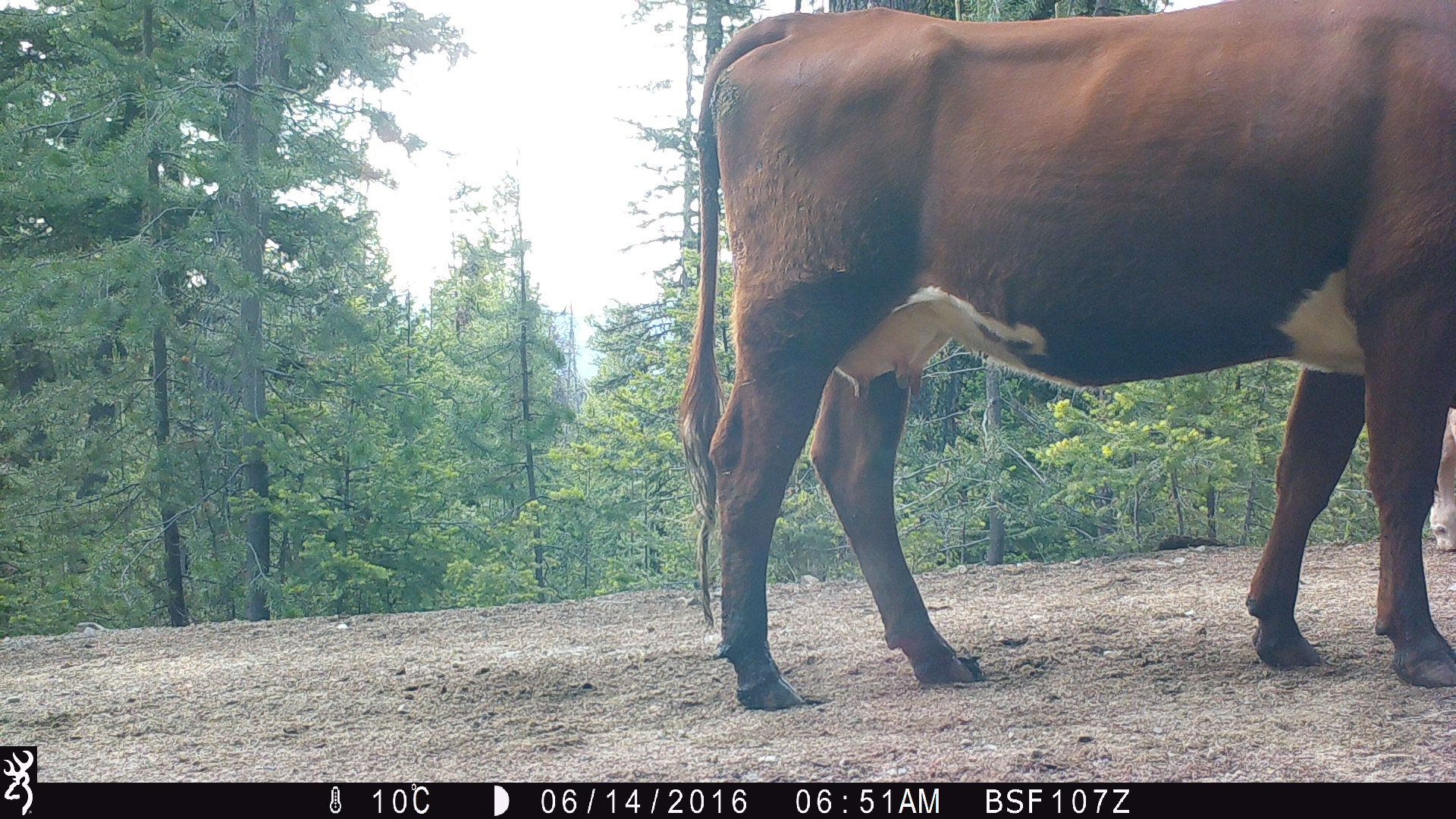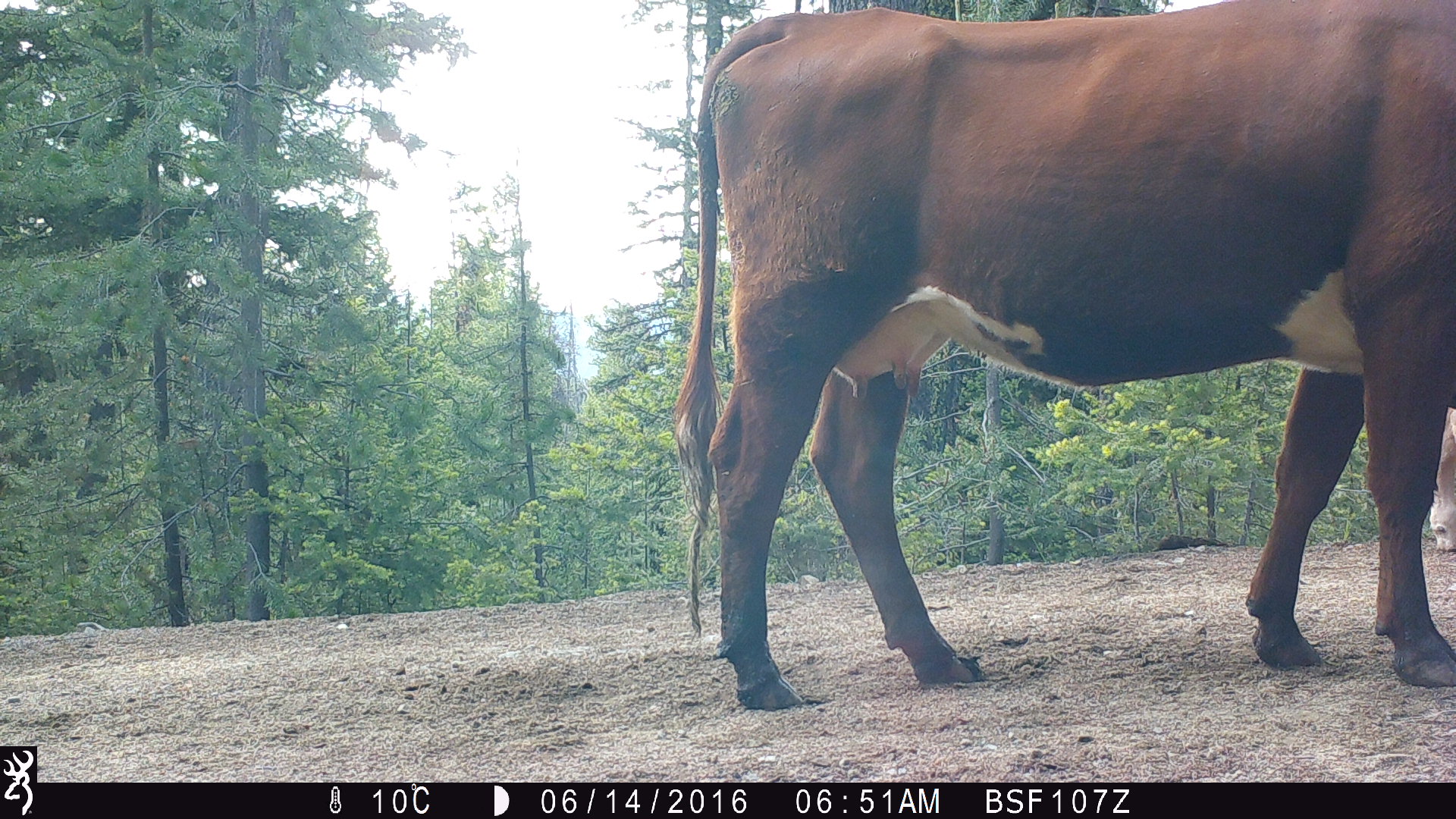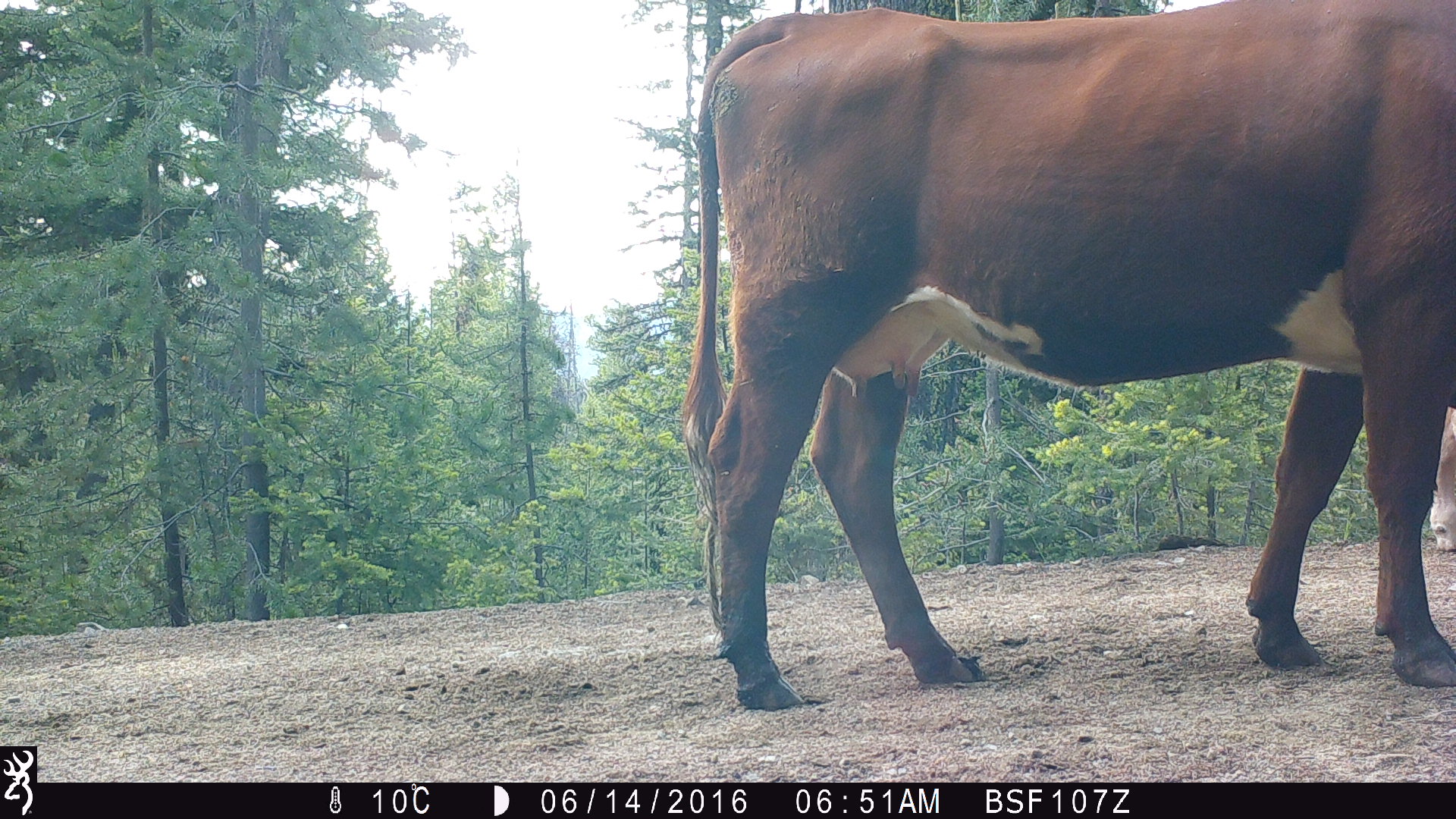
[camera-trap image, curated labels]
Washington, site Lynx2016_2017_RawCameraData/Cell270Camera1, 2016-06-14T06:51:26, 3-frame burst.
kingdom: Animalia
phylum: Chordata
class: Mammalia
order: Artiodactyla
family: Bovidae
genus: Bos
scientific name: Bos taurus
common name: domestic cattle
Domestic cattle (Bos taurus). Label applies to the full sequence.